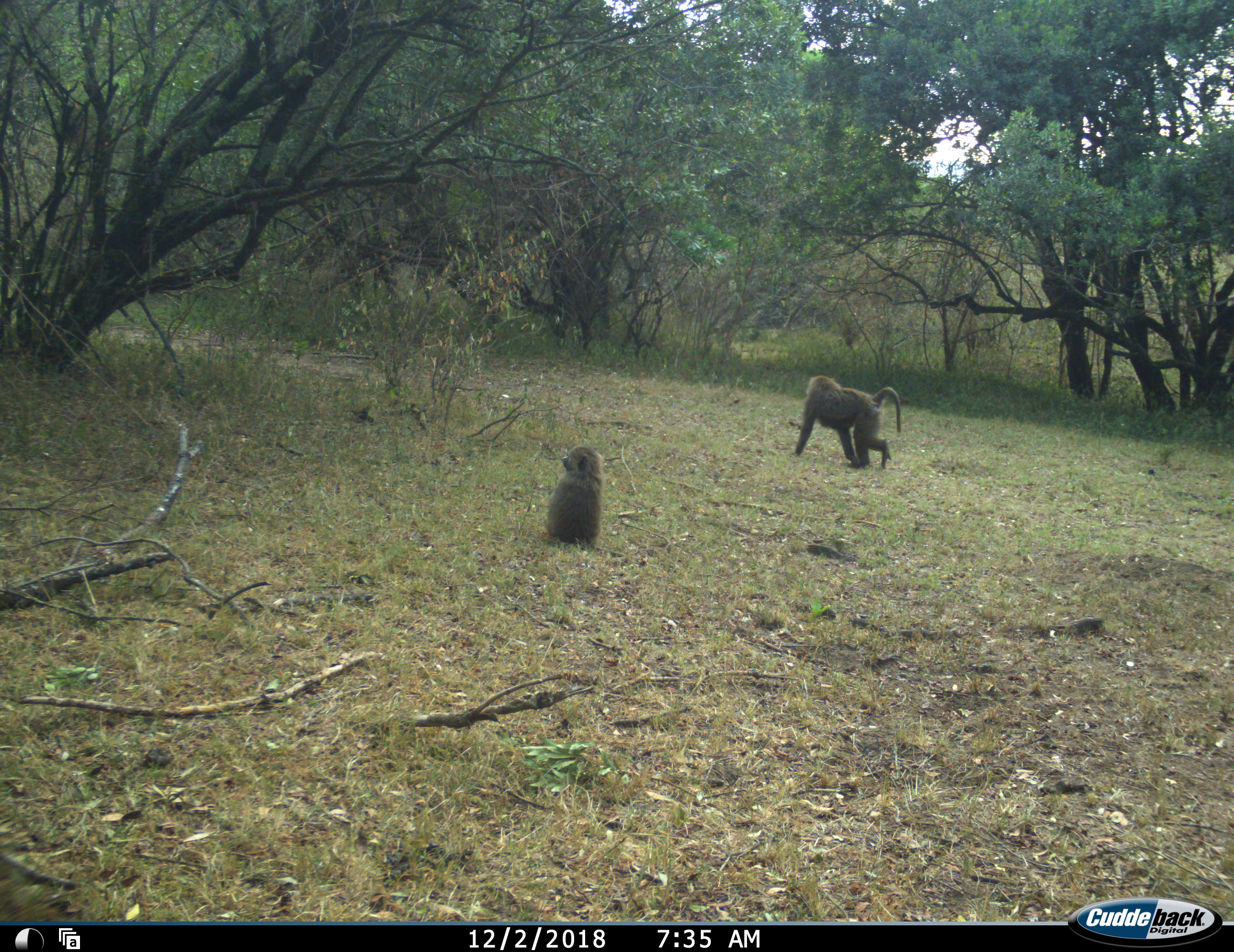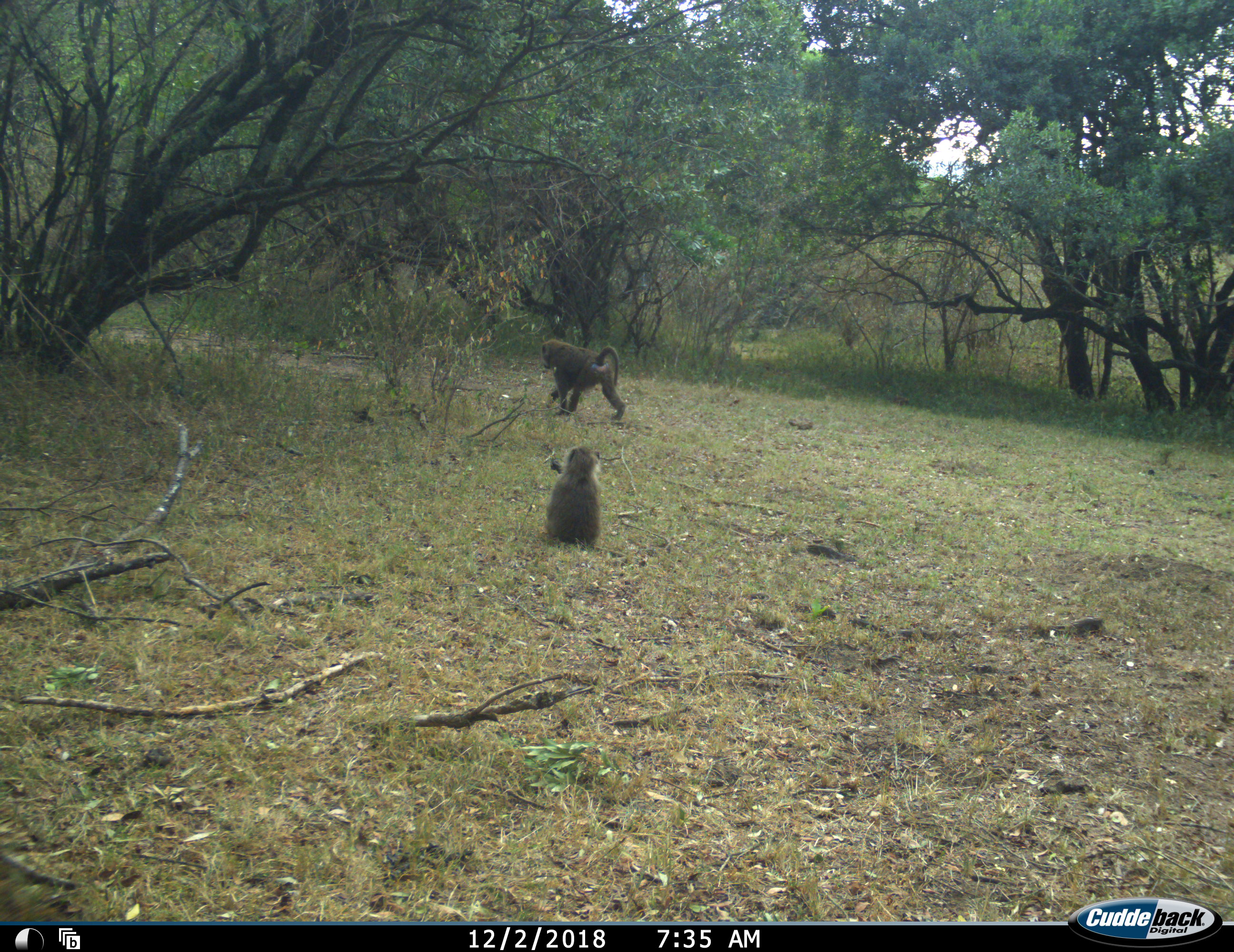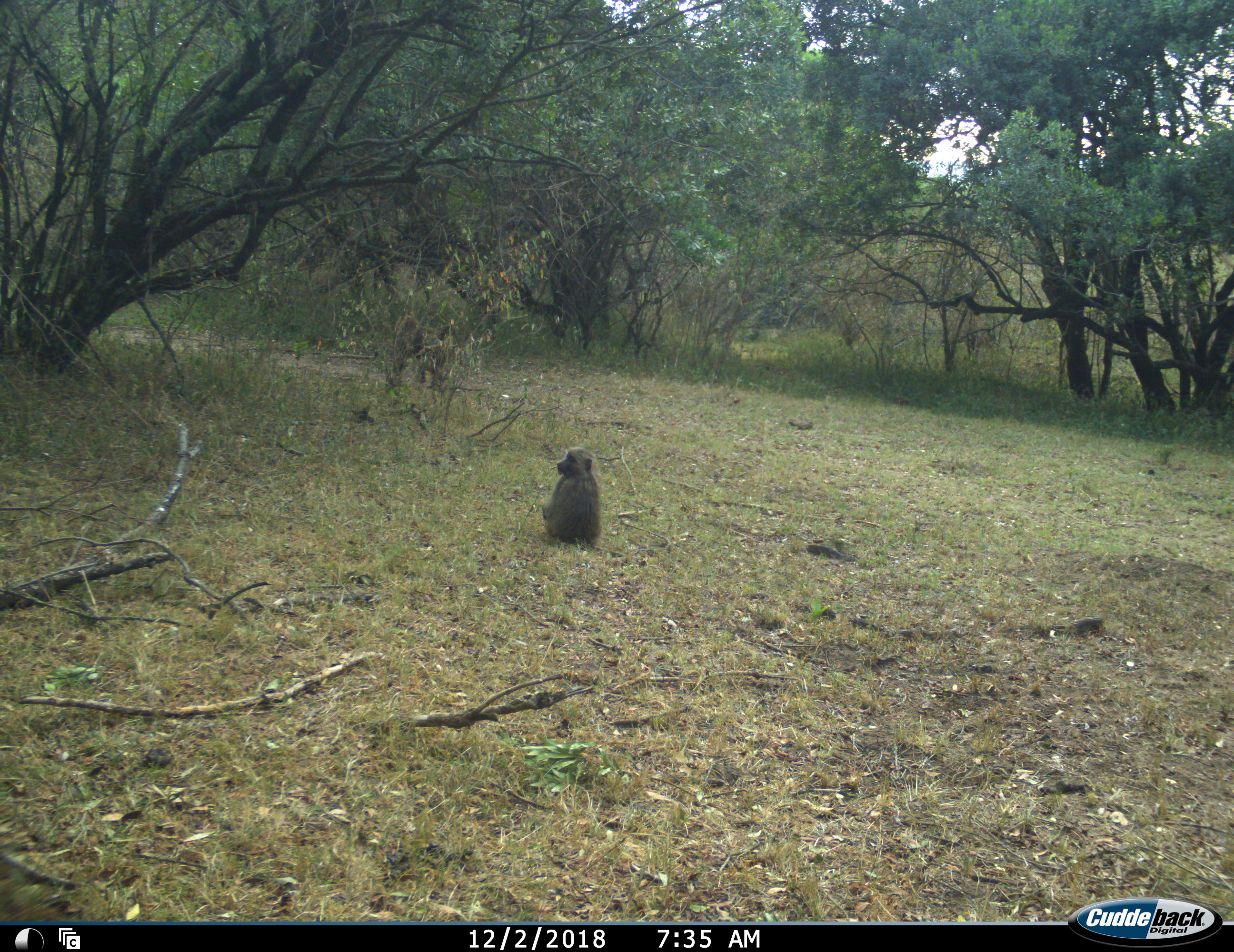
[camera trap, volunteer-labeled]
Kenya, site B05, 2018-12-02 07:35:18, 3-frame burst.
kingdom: Animalia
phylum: Chordata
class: Mammalia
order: Primates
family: Cercopithecidae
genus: Papio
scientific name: Papio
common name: baboon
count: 2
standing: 0%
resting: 100%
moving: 90%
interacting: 0%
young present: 60%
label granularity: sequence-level